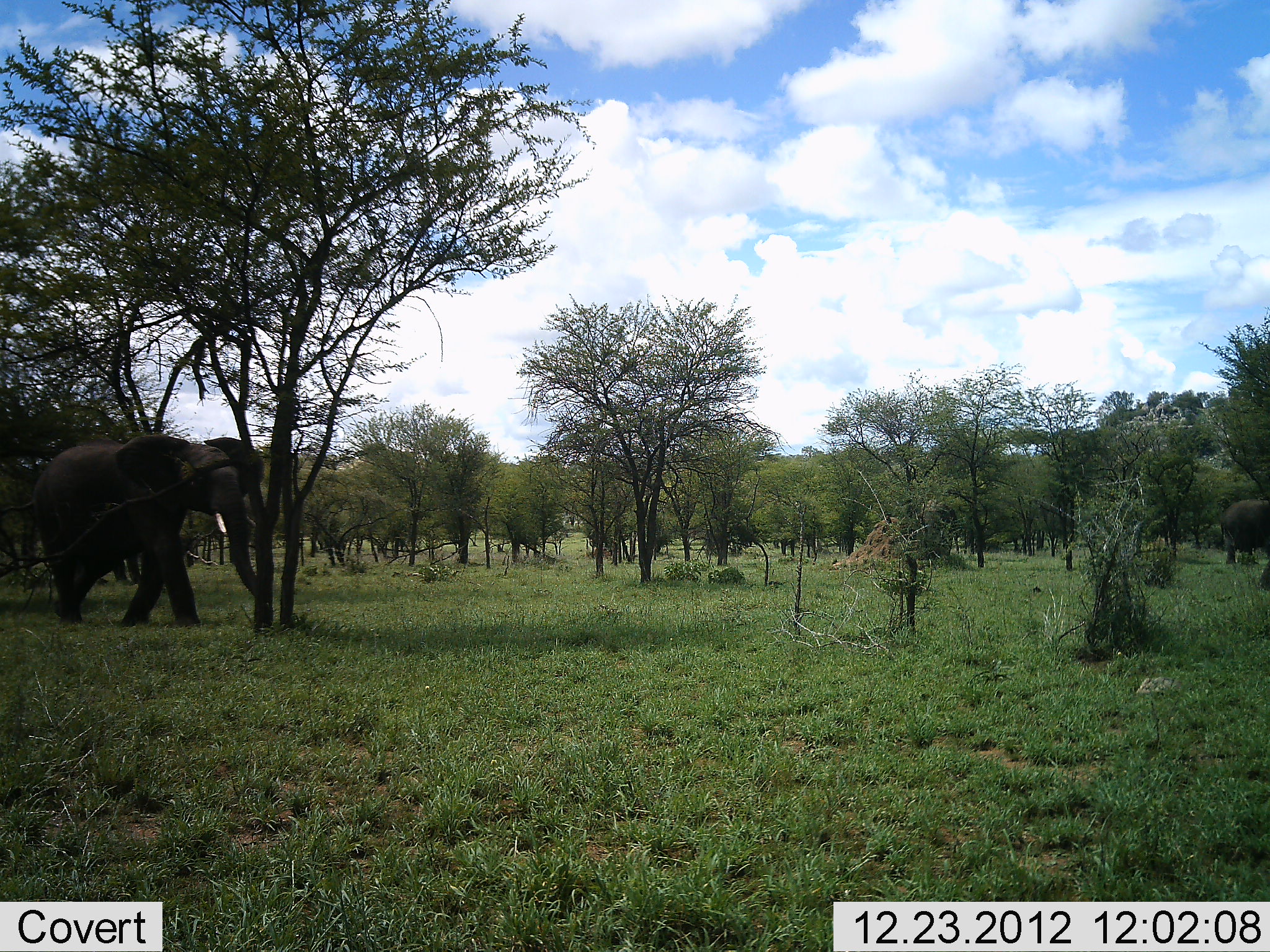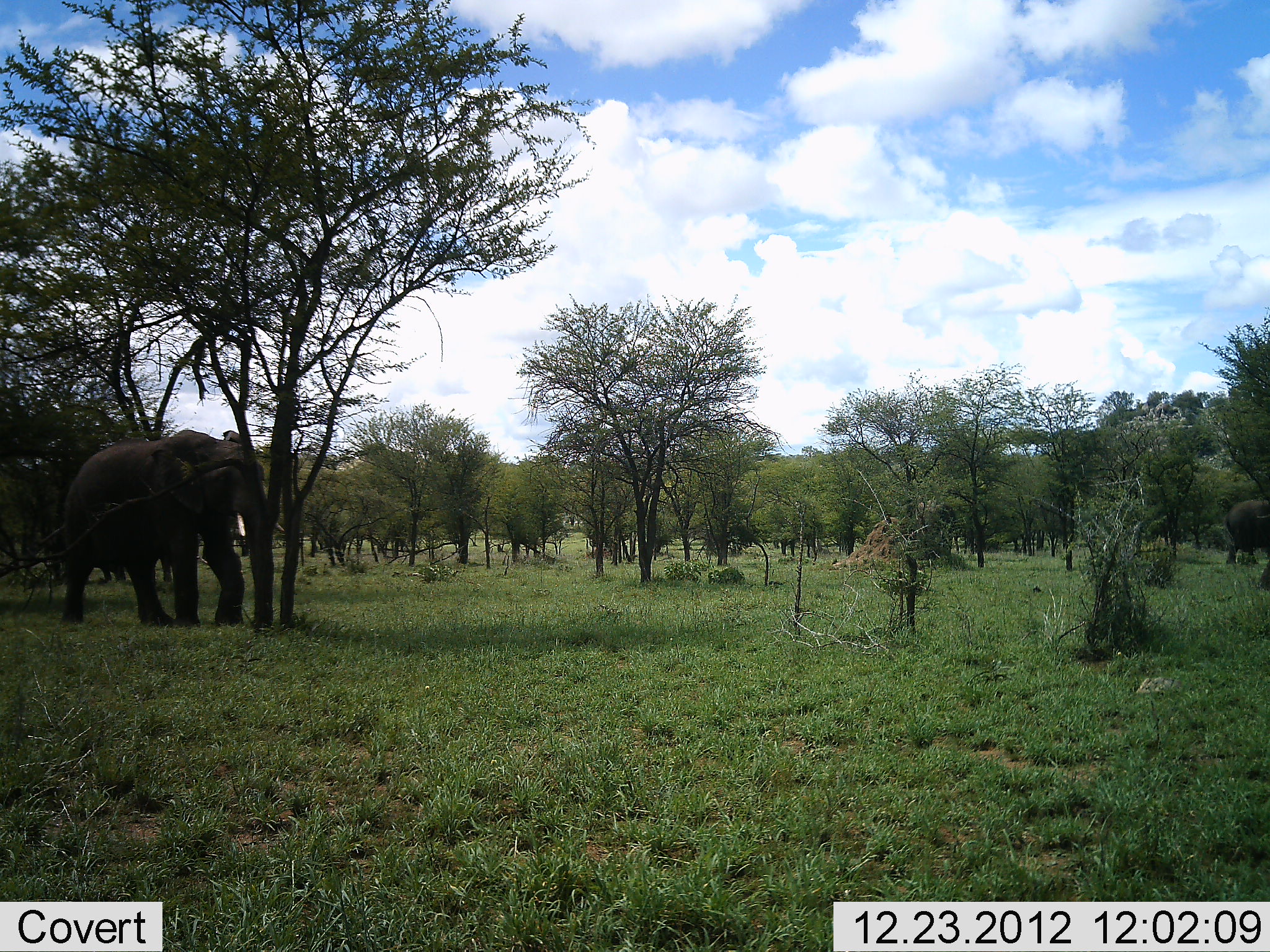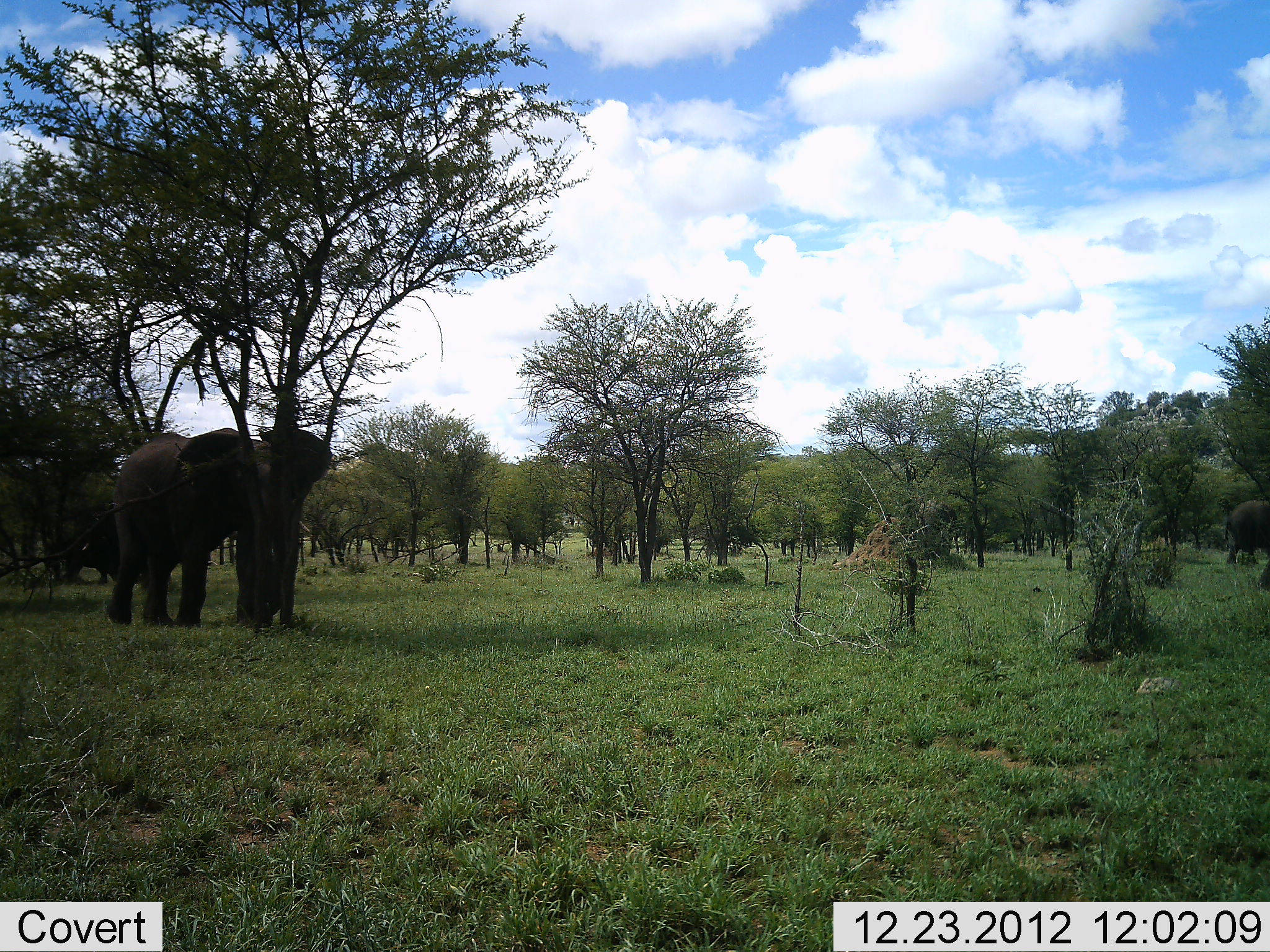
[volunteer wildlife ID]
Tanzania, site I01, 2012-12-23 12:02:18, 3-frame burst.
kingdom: Animalia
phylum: Chordata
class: Mammalia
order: Proboscidea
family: Elephantidae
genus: Loxodonta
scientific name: Loxodonta africana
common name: african bush elephant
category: elephant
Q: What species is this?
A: Elephant (african bush elephant) (Loxodonta africana).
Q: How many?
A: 1.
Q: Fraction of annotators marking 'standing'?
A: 28%.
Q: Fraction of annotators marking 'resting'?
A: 3%.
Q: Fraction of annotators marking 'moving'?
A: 97%.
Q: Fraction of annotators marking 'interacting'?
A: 3%.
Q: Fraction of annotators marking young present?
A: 0%.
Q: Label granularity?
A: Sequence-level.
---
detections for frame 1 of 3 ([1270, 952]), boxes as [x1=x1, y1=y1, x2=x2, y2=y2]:
animal: [x1=32, y1=430, x2=278, y2=628]; [x1=1219, y1=498, x2=1270, y2=567]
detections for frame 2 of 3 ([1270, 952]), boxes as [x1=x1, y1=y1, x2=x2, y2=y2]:
animal: [x1=58, y1=428, x2=266, y2=628]; [x1=1222, y1=498, x2=1270, y2=564]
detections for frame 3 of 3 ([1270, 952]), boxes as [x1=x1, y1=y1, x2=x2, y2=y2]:
animal: [x1=107, y1=424, x2=332, y2=633]; [x1=1223, y1=499, x2=1270, y2=566]